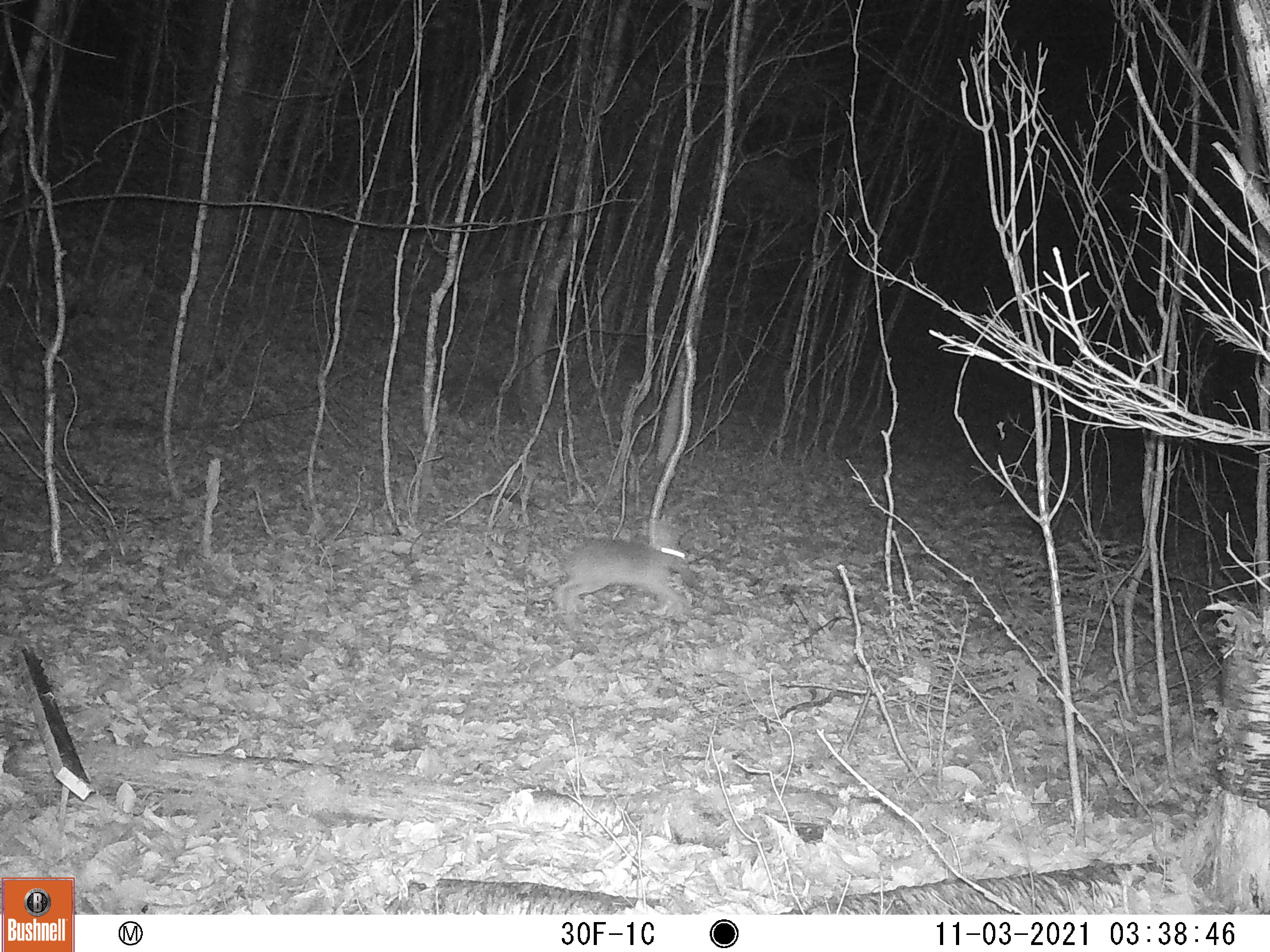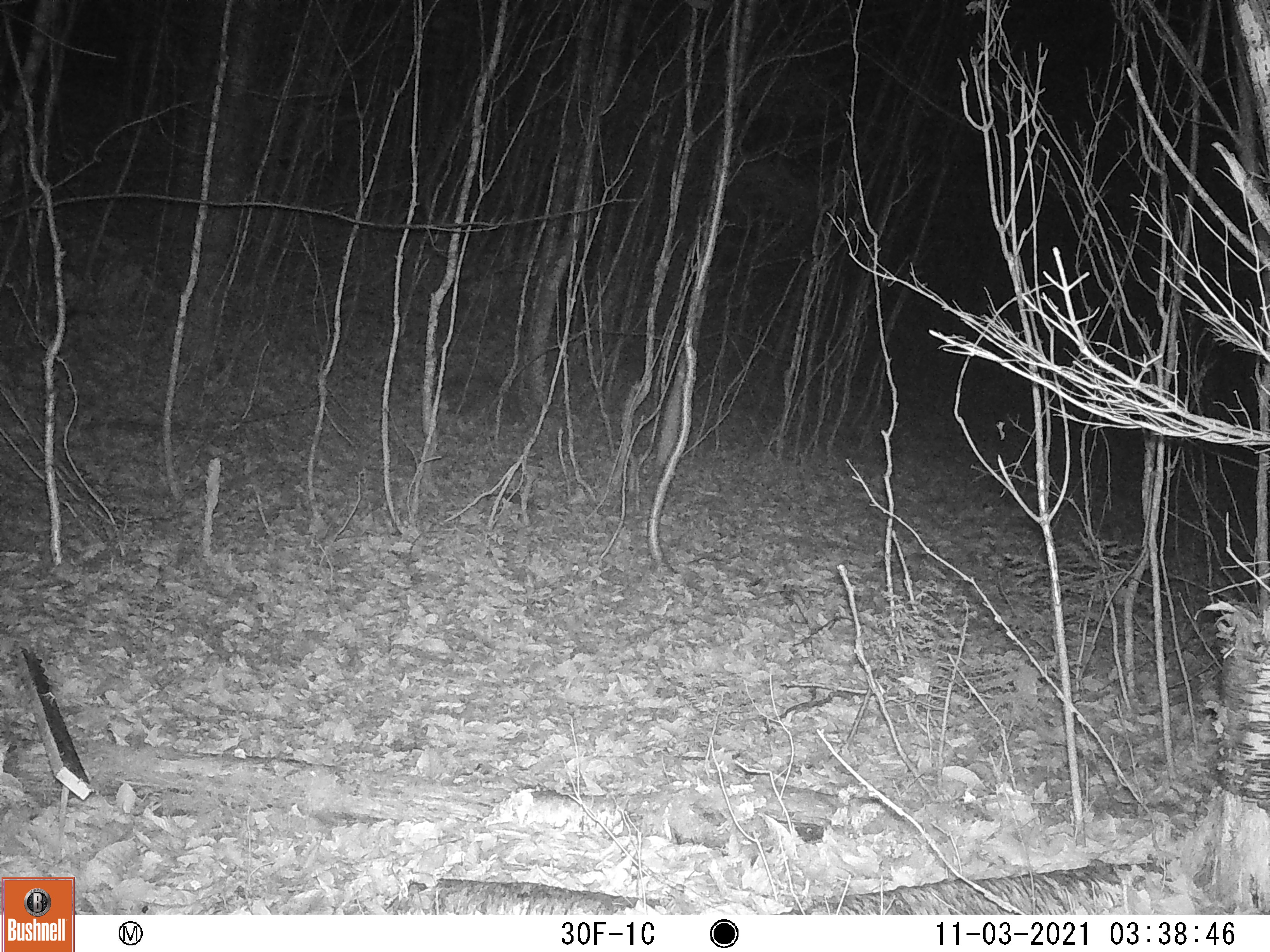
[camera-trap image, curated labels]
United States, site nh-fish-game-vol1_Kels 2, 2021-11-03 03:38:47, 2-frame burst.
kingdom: Animalia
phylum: Chordata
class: Mammalia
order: Lagomorpha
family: Leporidae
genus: Sylvilagus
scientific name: Sylvilagus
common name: cottontail rabbit